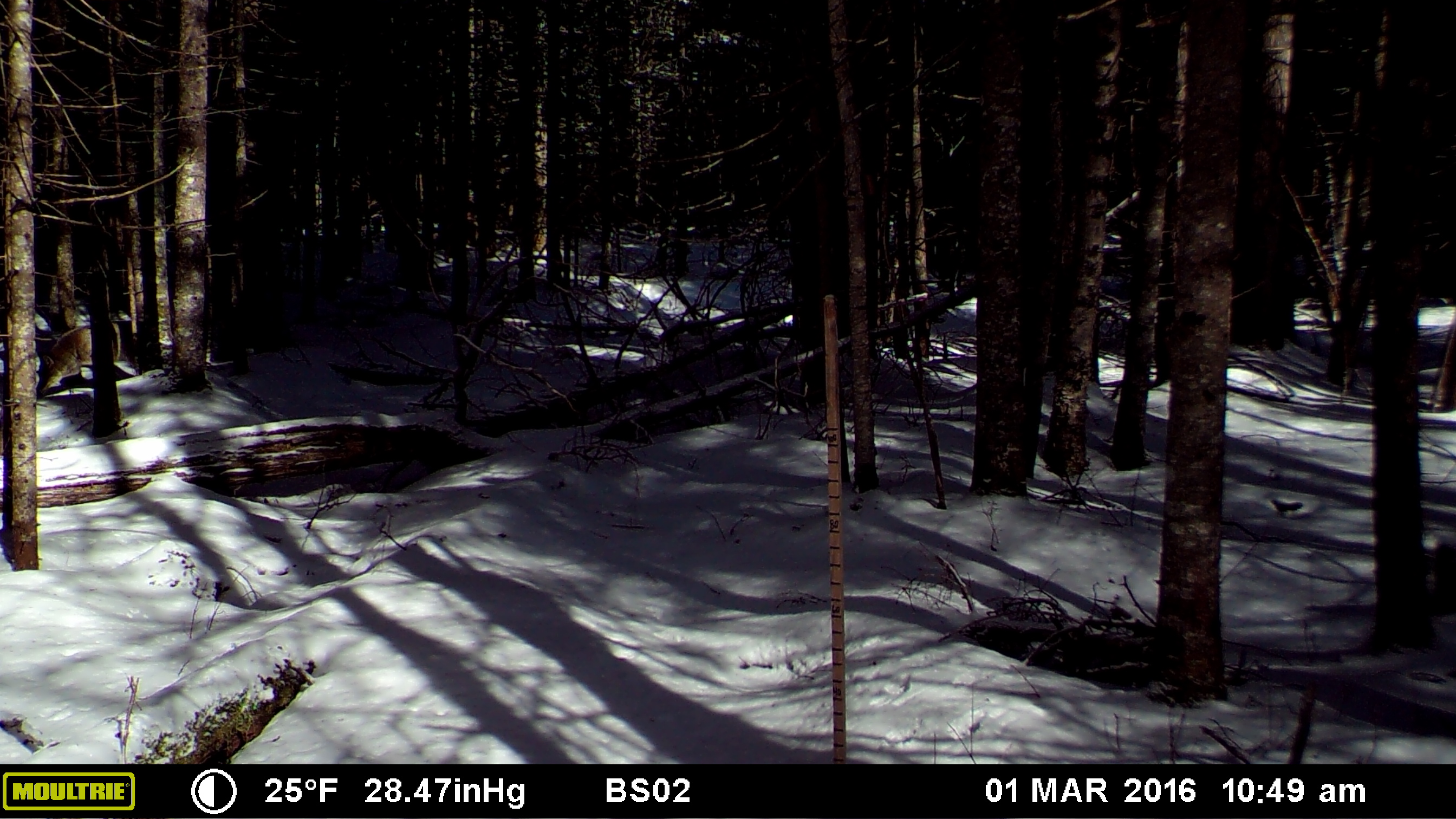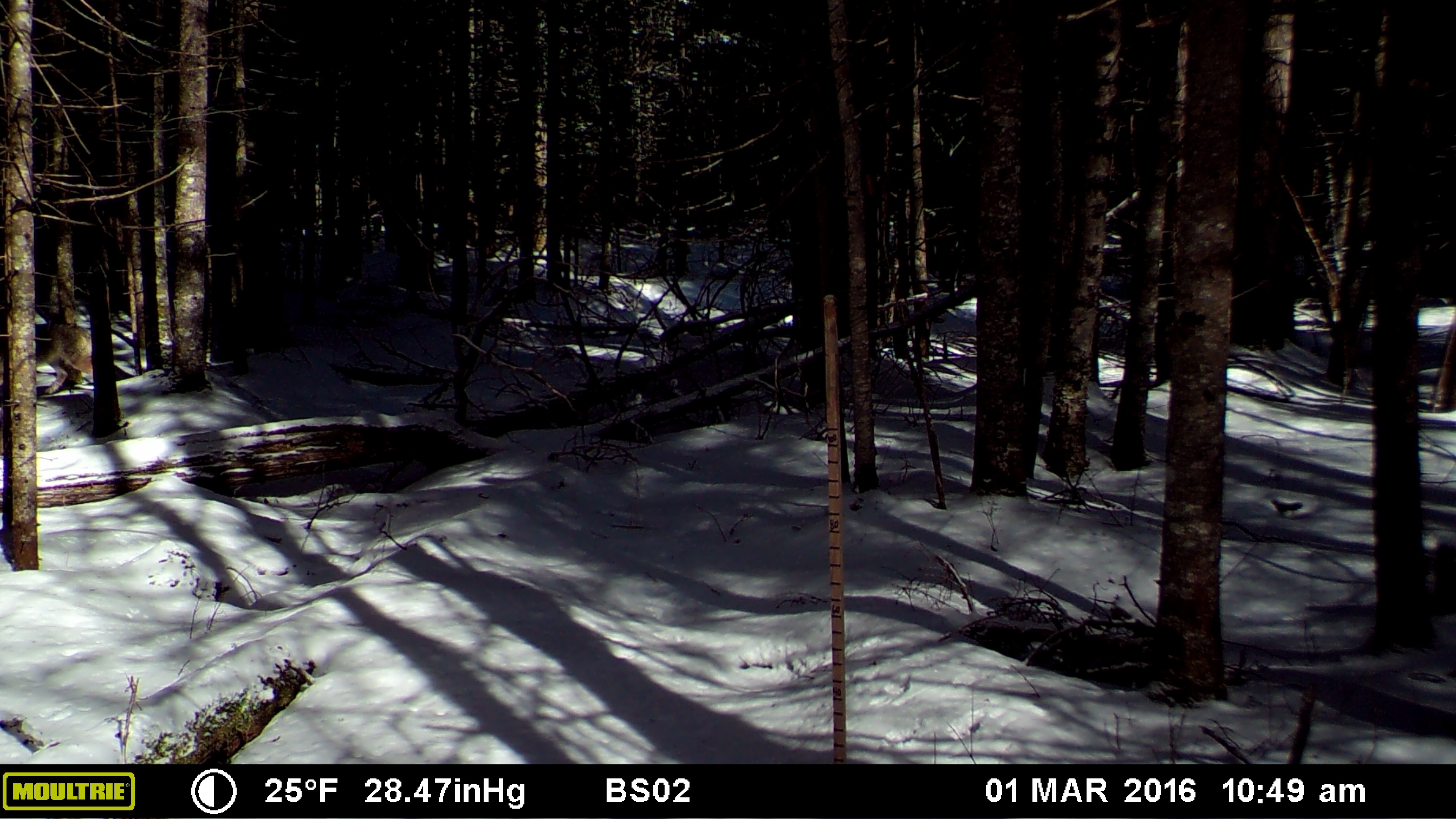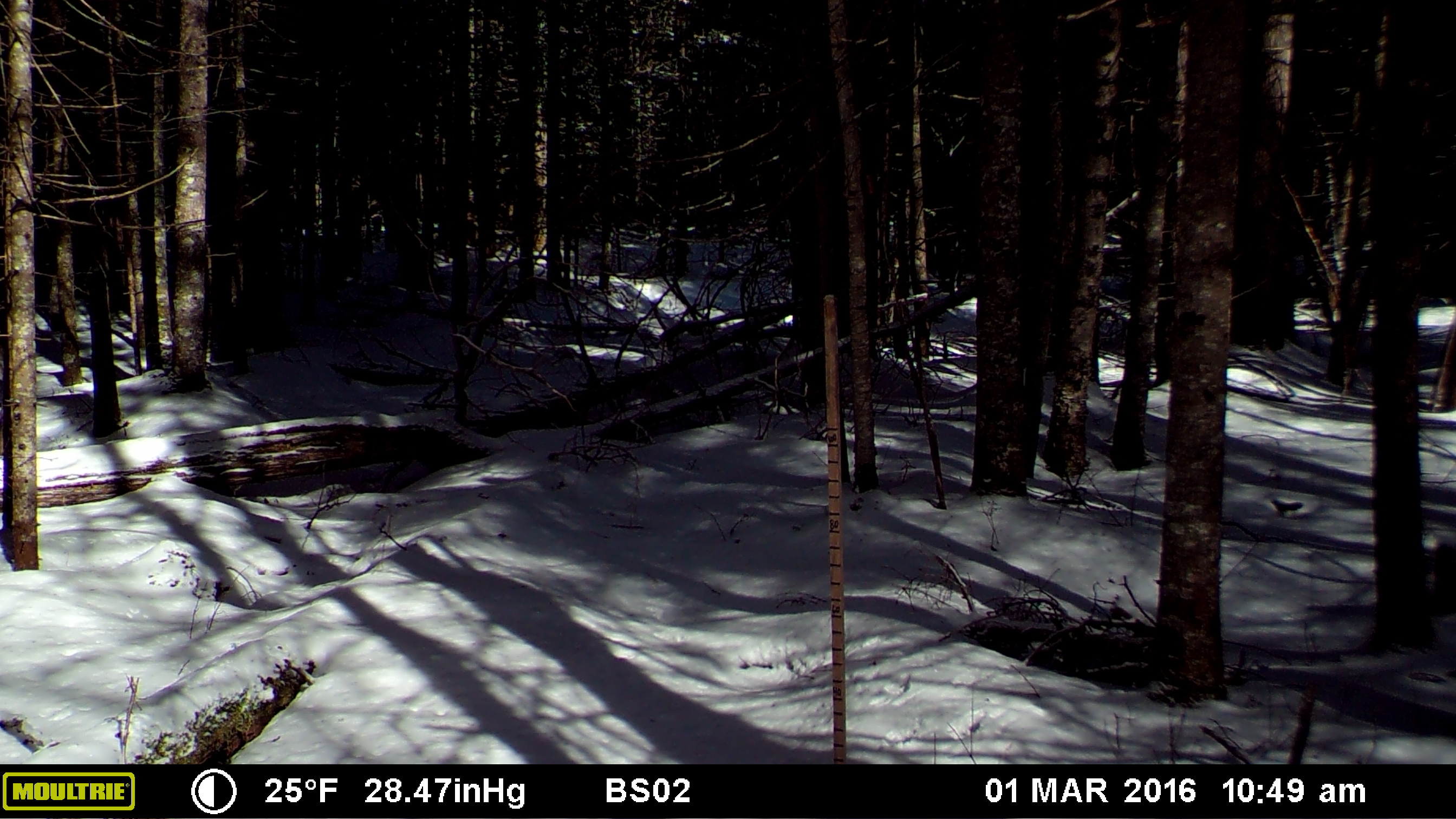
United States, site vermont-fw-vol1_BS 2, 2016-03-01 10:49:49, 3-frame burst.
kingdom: Animalia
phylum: Chordata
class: Mammalia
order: Carnivora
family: Canidae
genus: Canis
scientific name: Canis latrans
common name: coyote